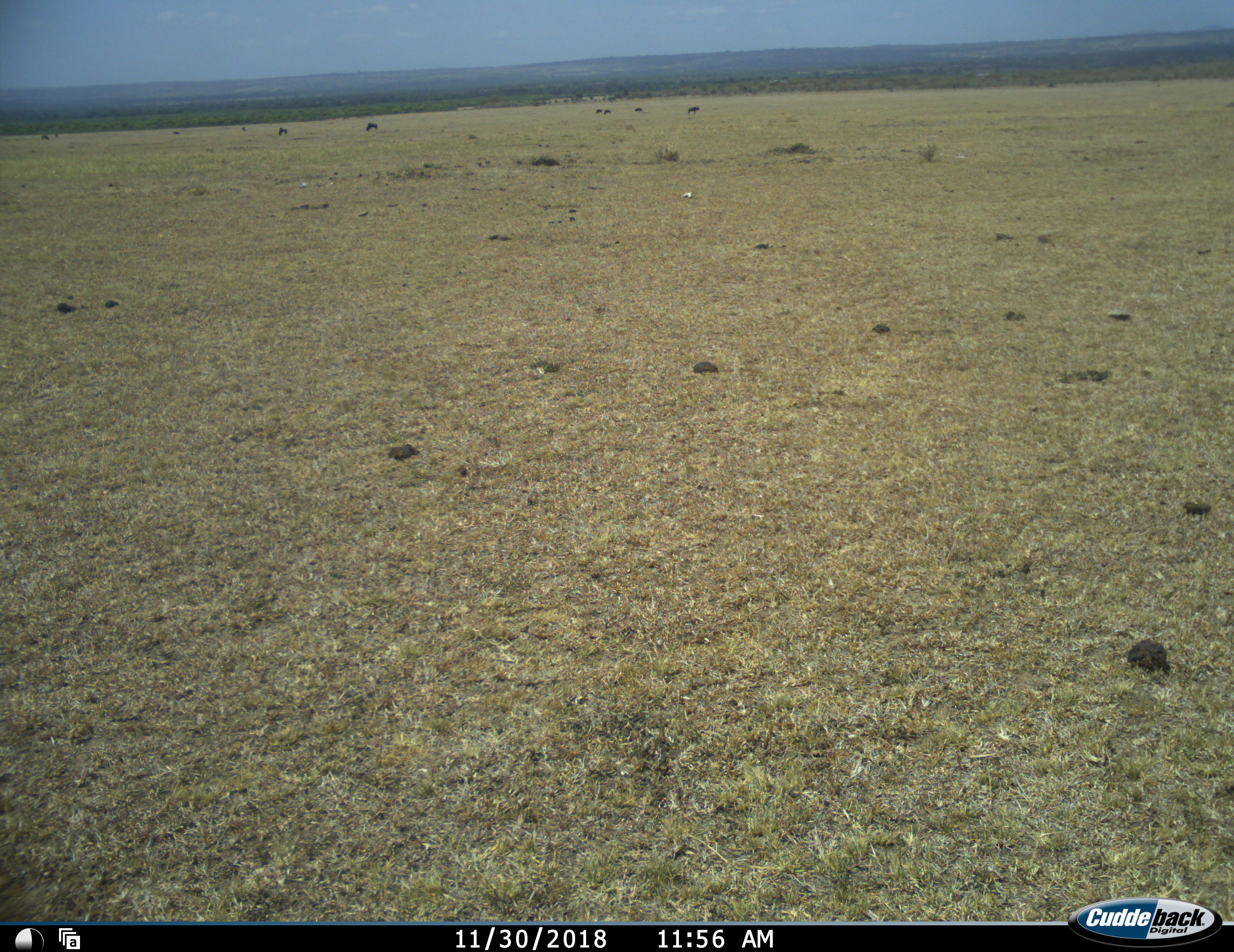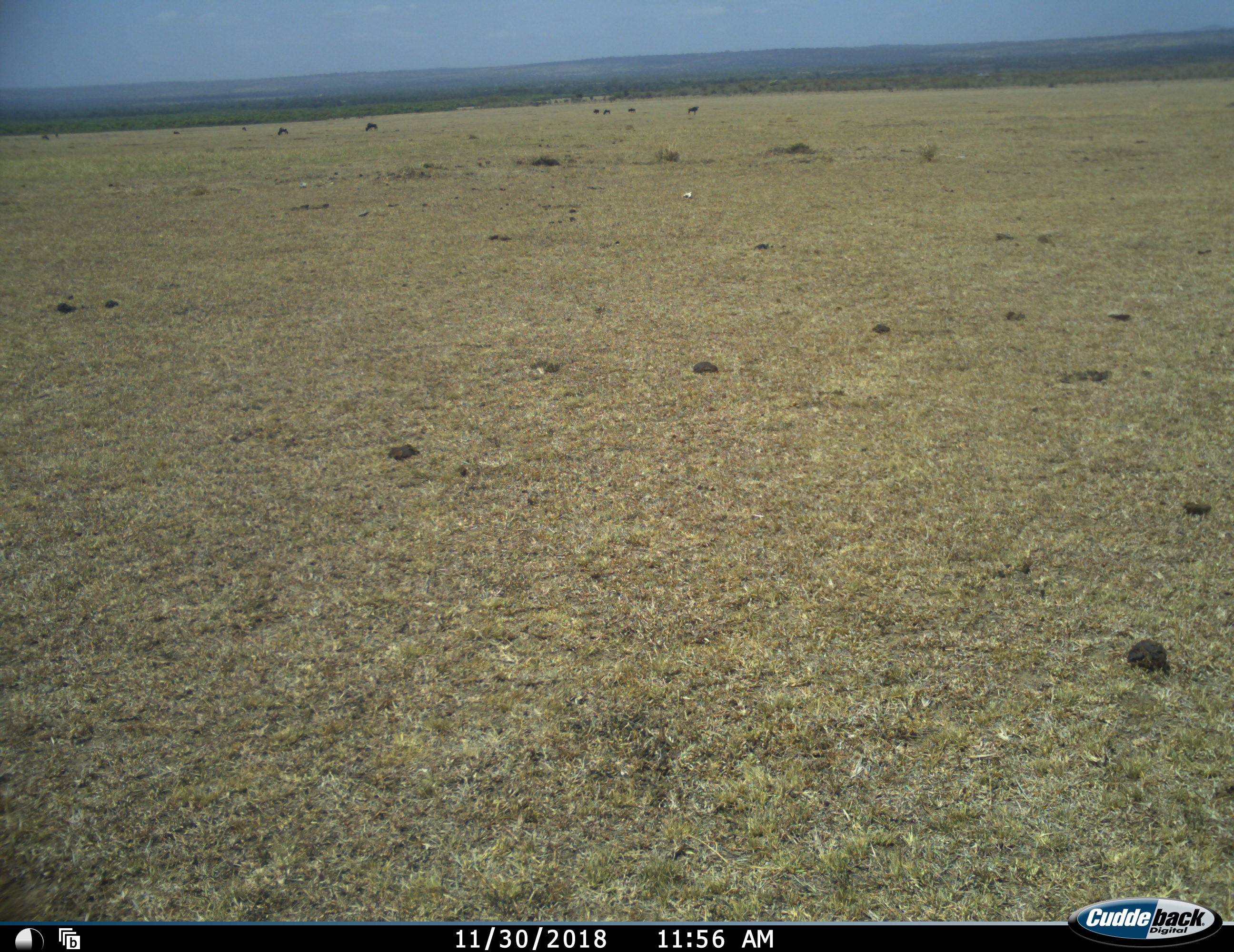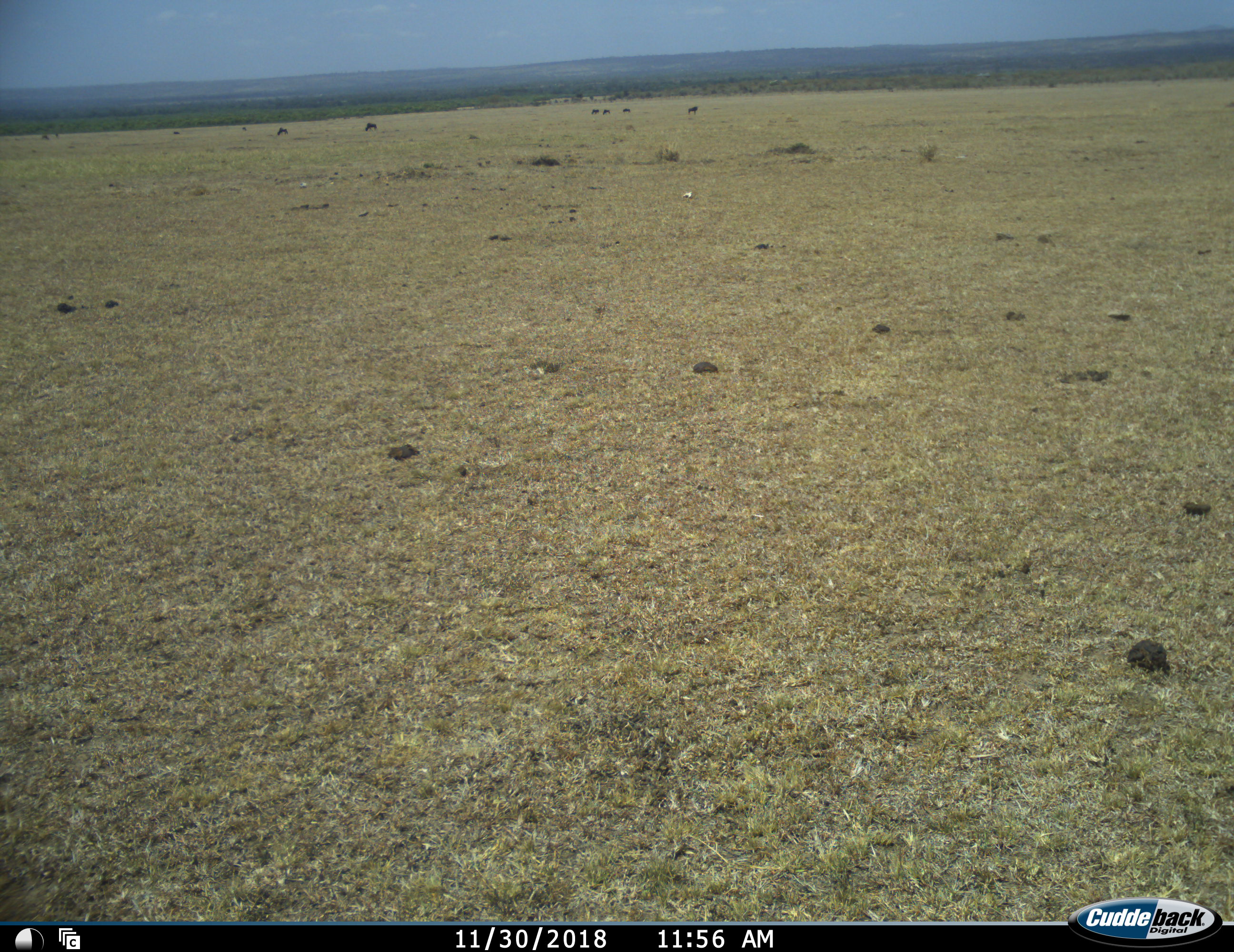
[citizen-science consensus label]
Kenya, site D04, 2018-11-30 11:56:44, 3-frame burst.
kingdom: Animalia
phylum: Chordata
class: Mammalia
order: Artiodactyla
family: Bovidae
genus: Connochaetes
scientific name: Connochaetes taurinus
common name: common wildebeest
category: wildebeest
Wildebeest (common wildebeest) (Connochaetes taurinus), count 6. Behavior (volunteer vote fractions): standing 33%, resting 0%, moving 0%, interacting 0%. Young present (vote fraction): 0%. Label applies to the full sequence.